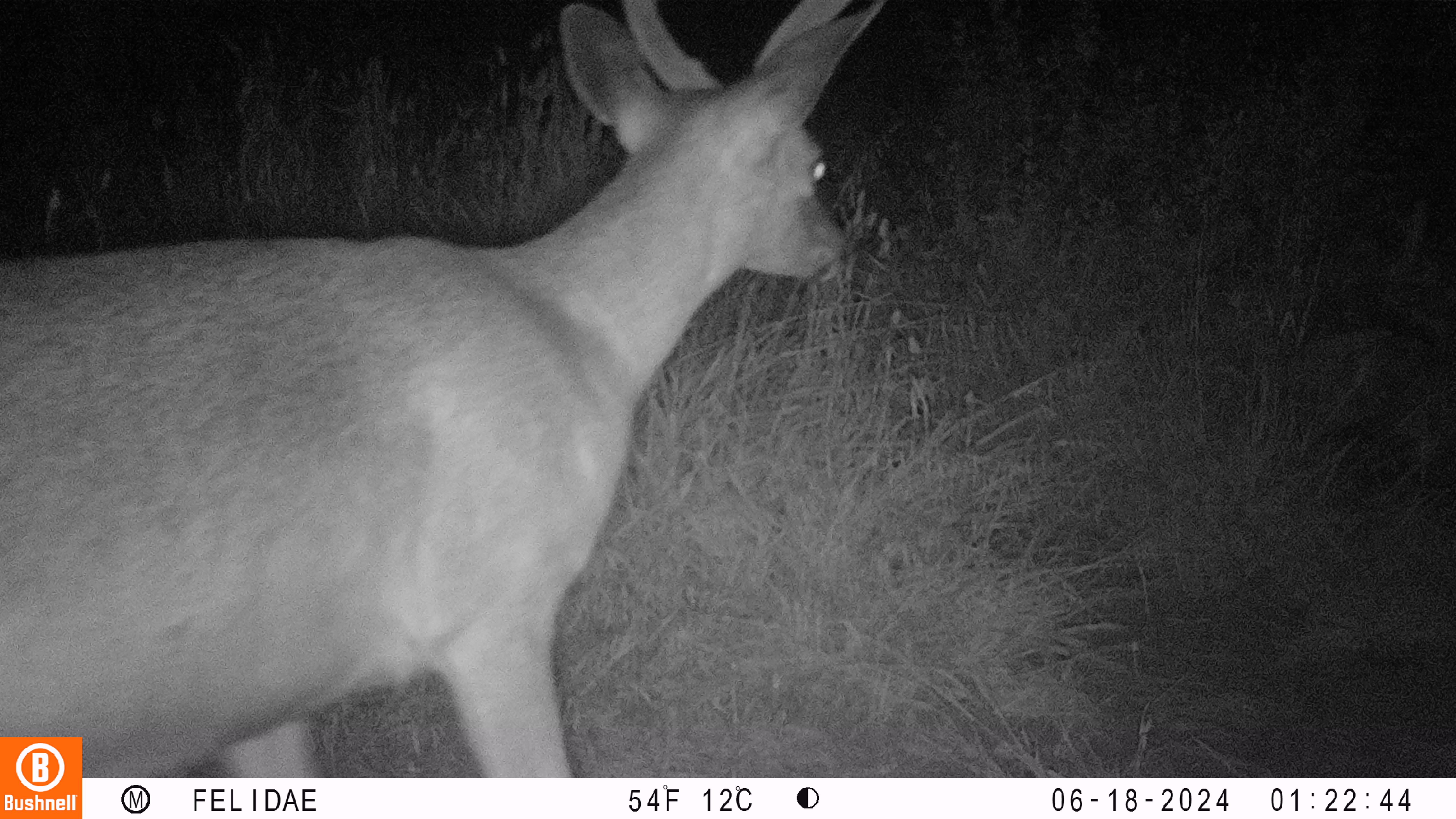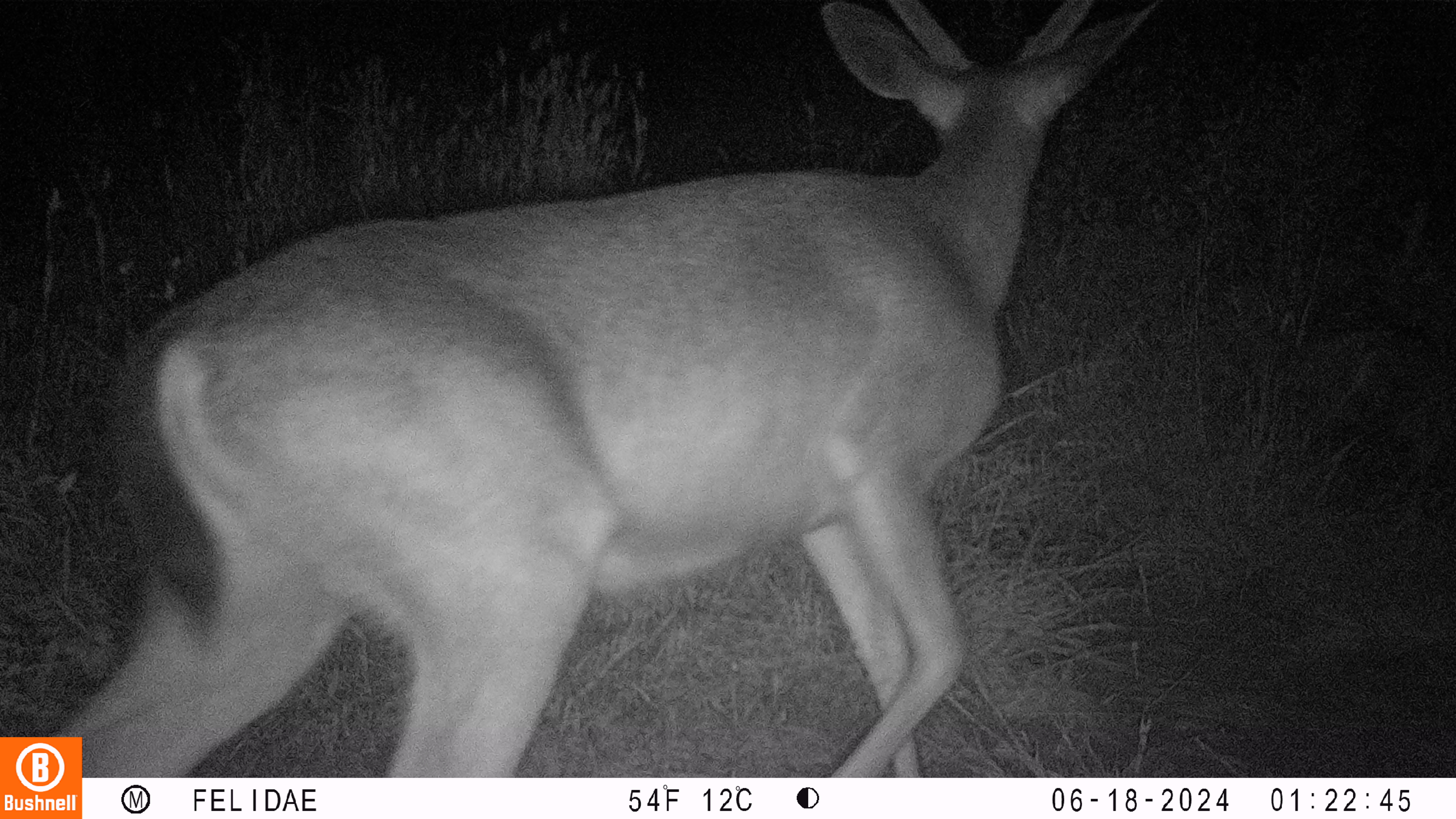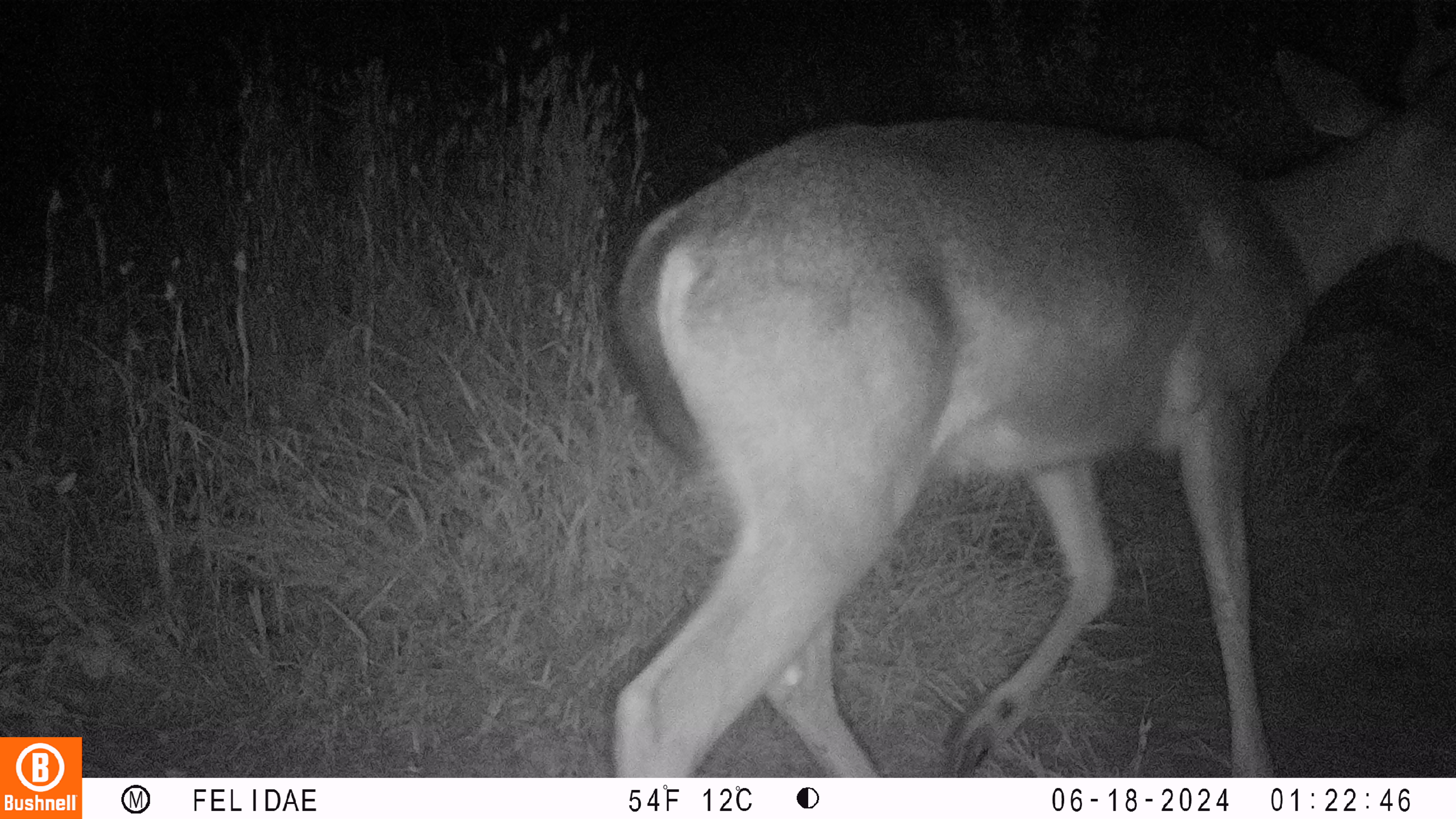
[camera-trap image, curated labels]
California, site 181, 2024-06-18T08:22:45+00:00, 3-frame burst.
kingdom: Animalia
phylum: Chordata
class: Mammalia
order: Artiodactyla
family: Cervidae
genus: Odocoileus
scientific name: Odocoileus hemionus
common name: mule deer